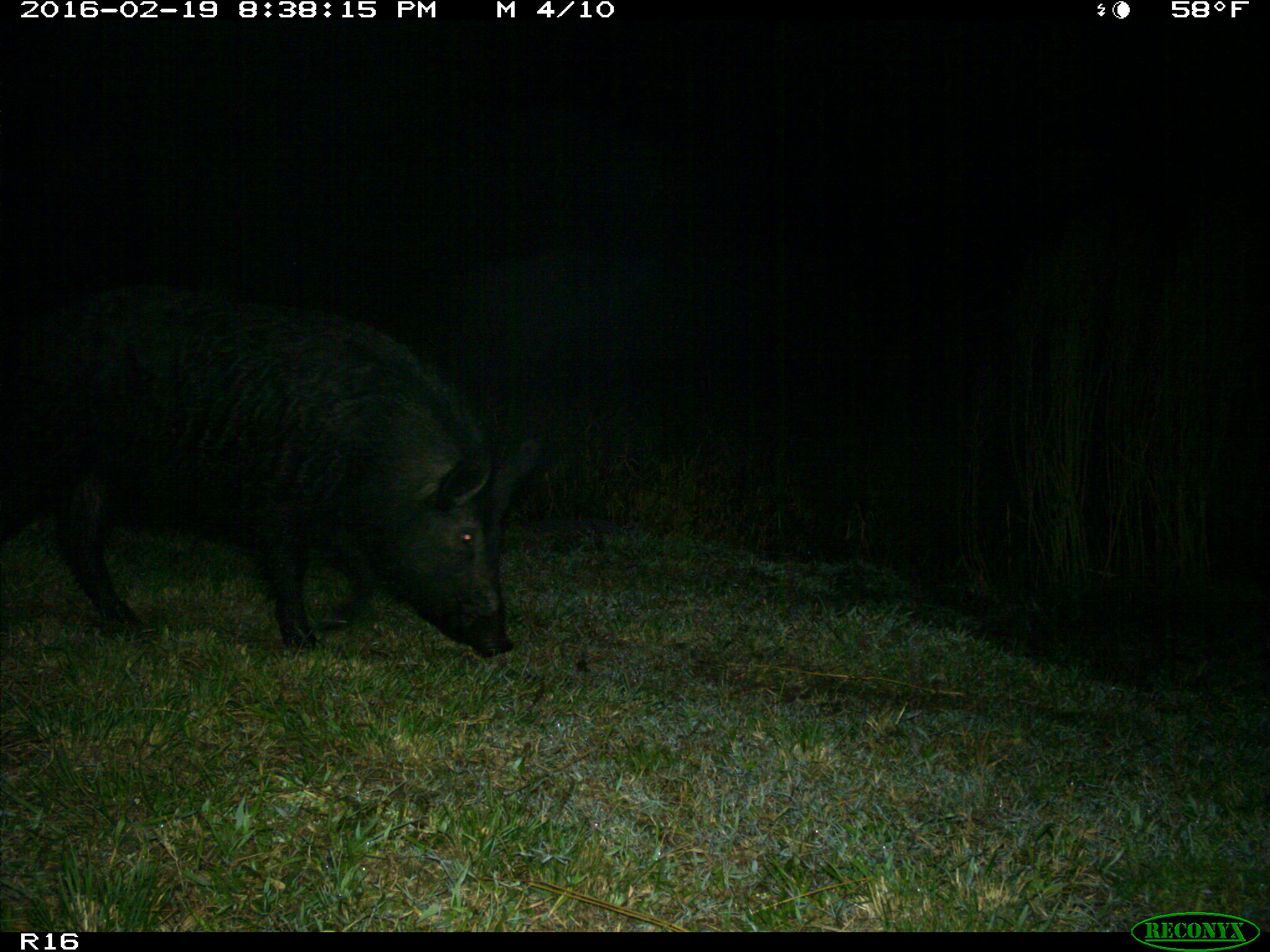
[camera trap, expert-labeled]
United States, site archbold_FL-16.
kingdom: Animalia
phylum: Chordata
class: Mammalia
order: Artiodactyla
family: Suidae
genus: Sus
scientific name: Sus scrofa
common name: wild boar